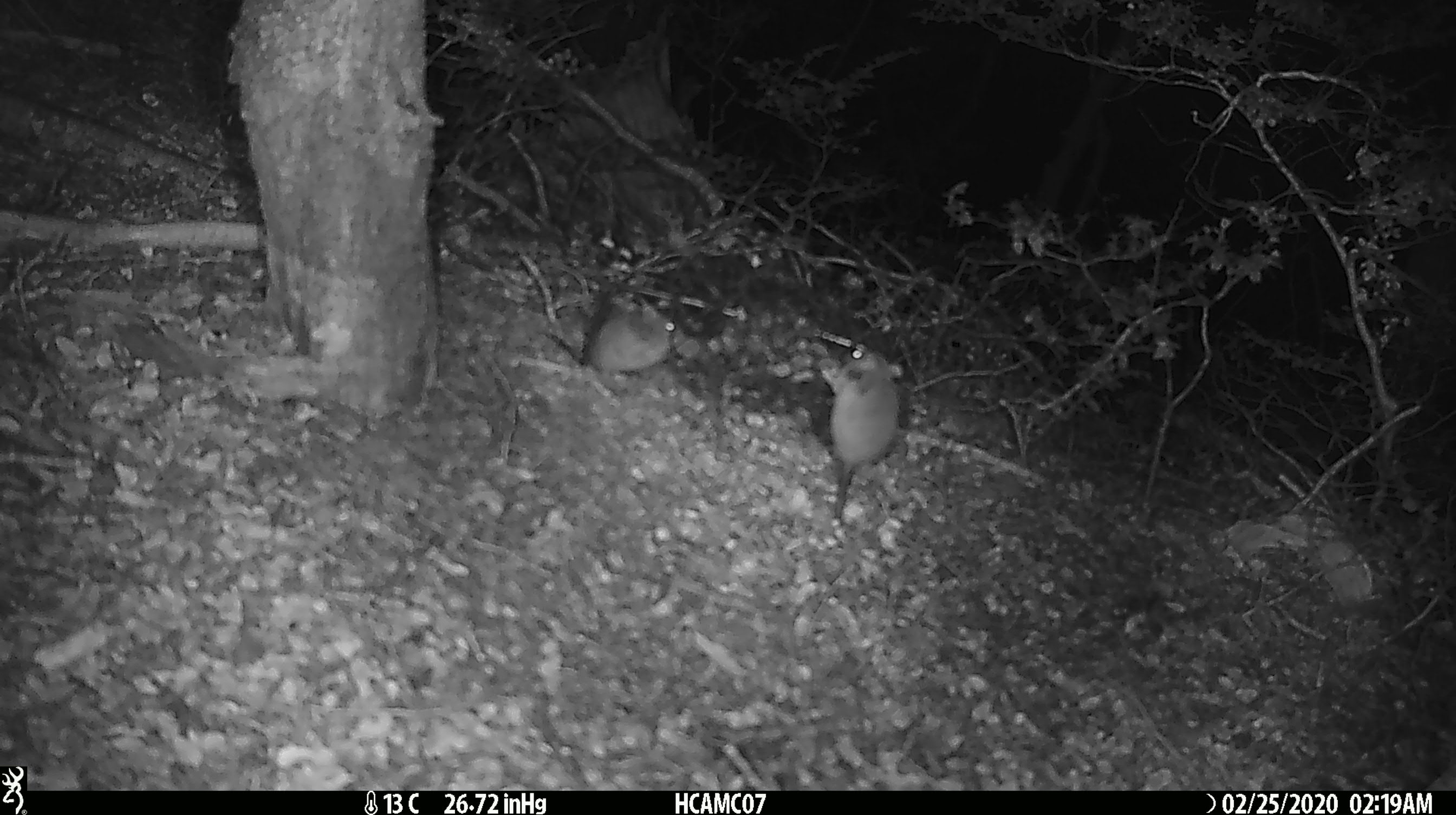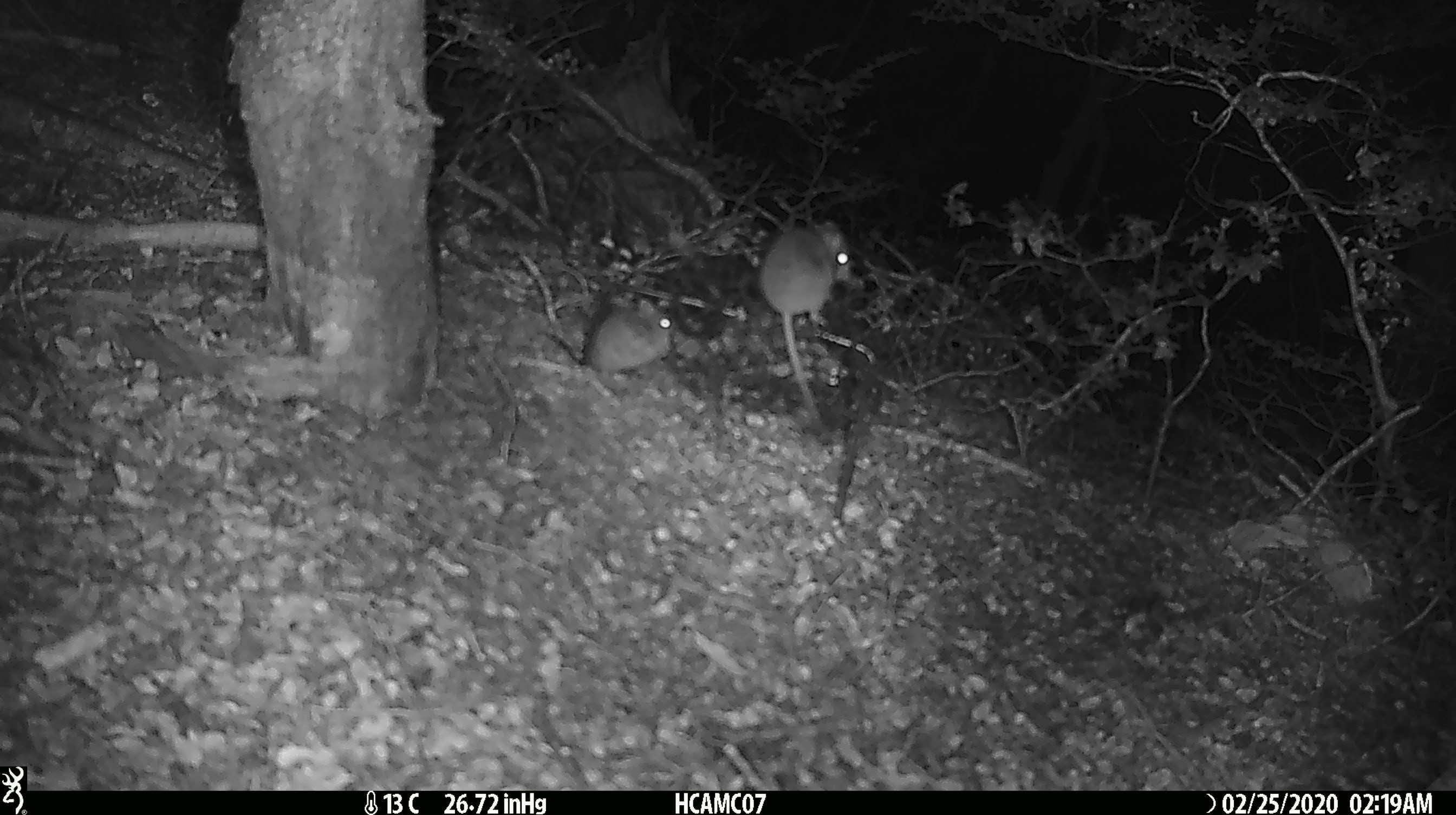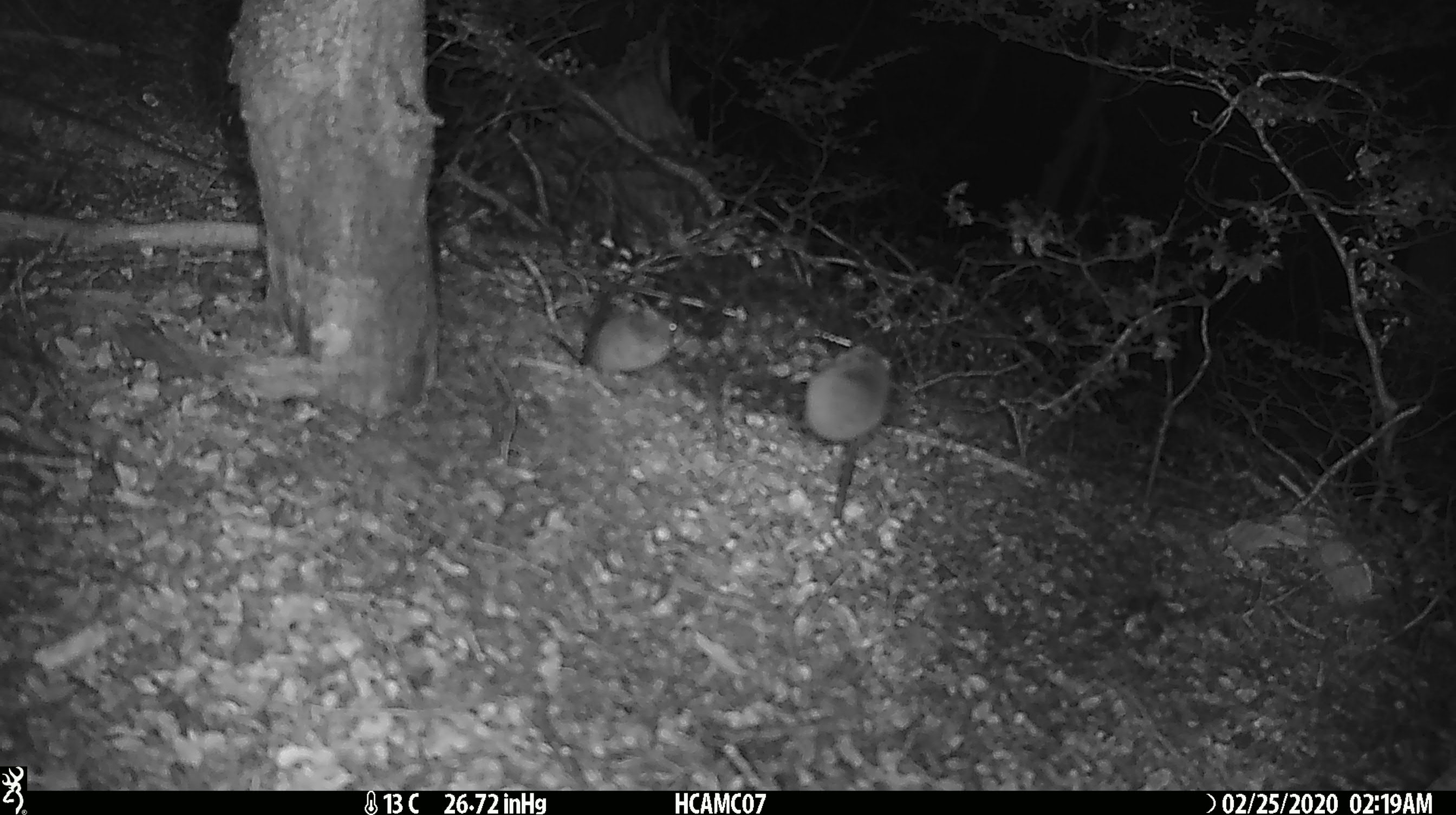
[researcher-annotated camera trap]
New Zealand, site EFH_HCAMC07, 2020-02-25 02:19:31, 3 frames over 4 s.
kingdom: Animalia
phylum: Chordata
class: Mammalia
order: Rodentia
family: Muridae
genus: Mus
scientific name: Mus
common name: mouse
Mouse (Mus).